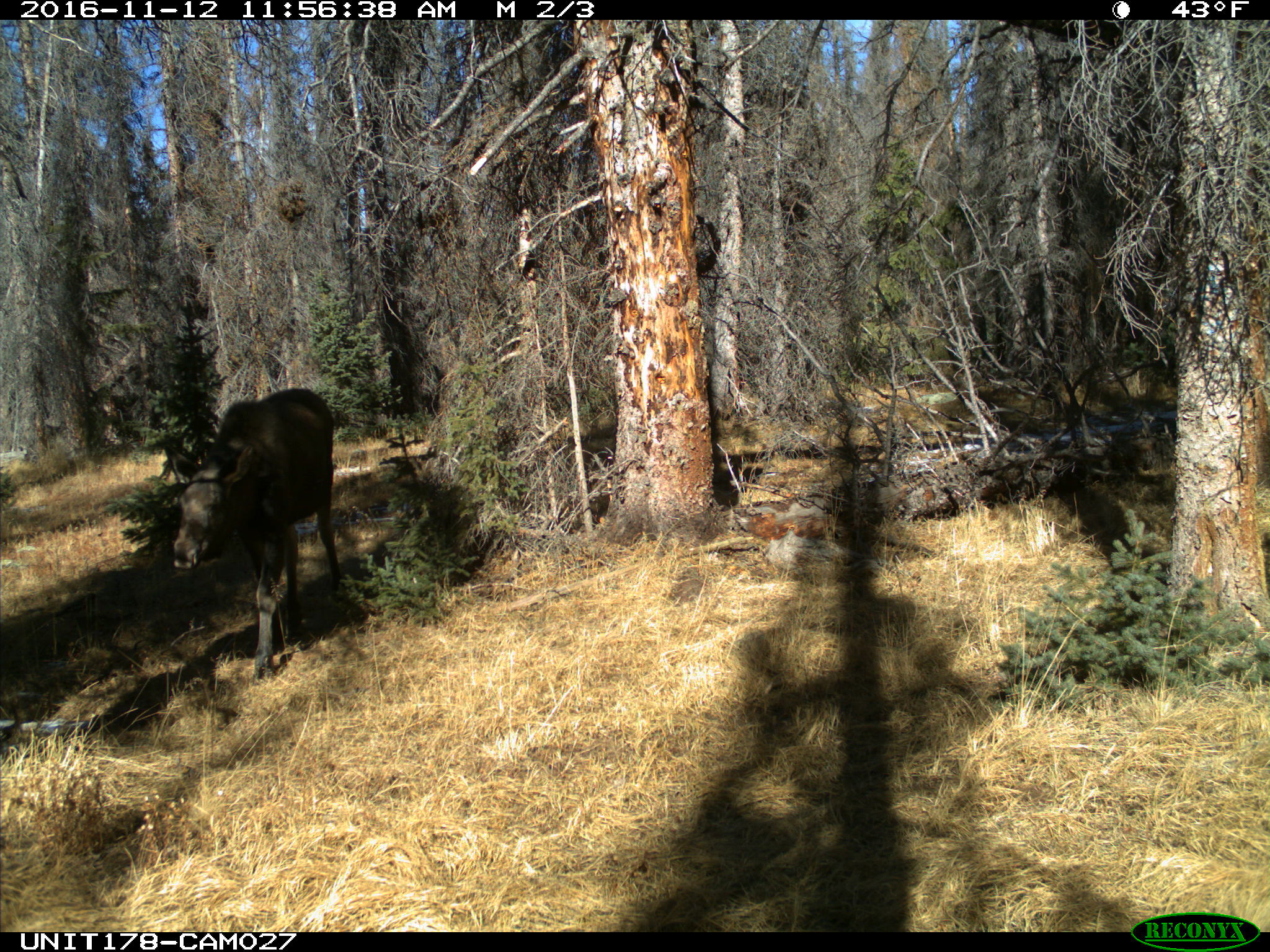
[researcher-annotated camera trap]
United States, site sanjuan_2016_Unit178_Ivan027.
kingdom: Animalia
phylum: Chordata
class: Mammalia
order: Artiodactyla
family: Cervidae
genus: Alces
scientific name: Alces alces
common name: moose